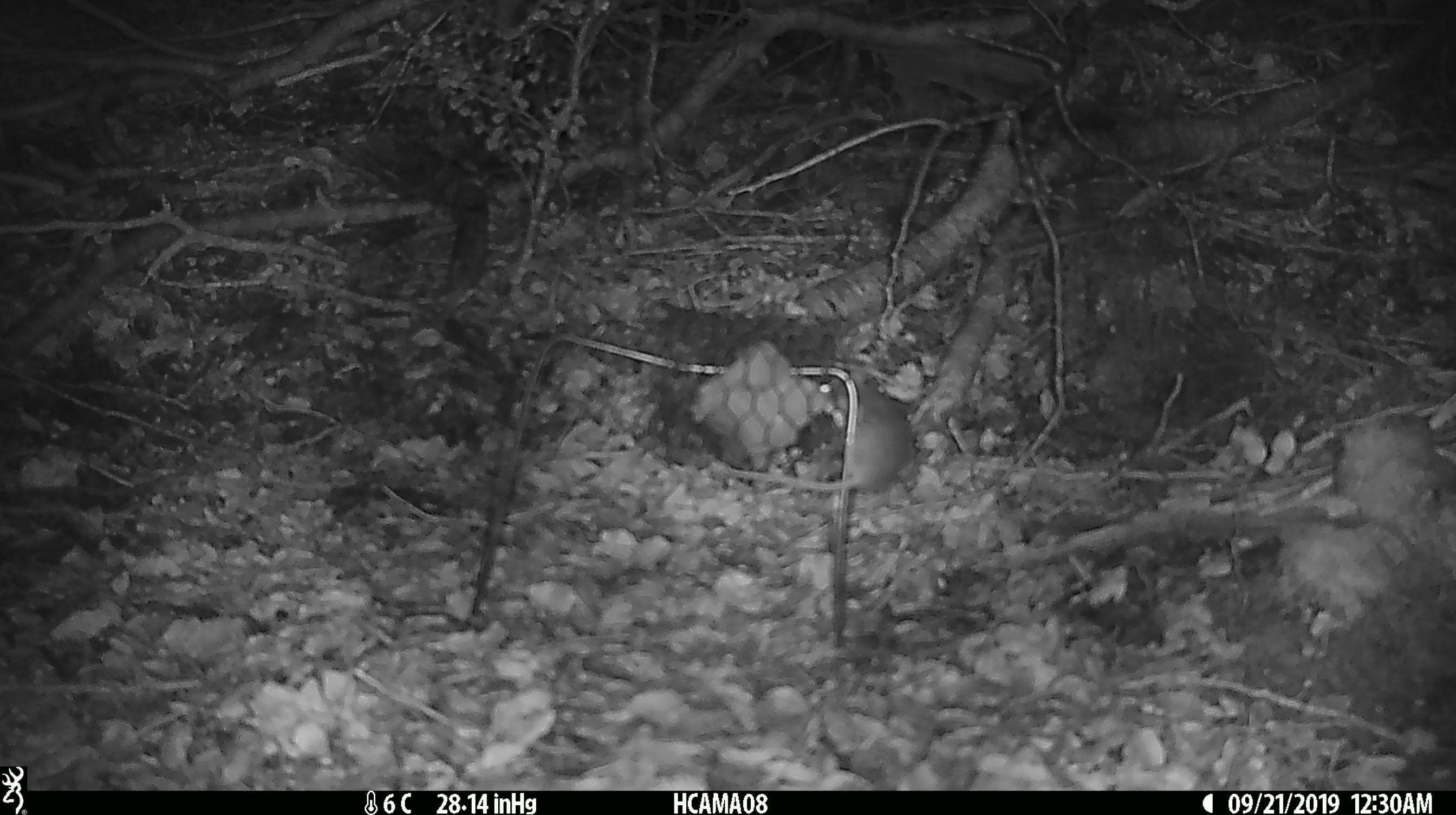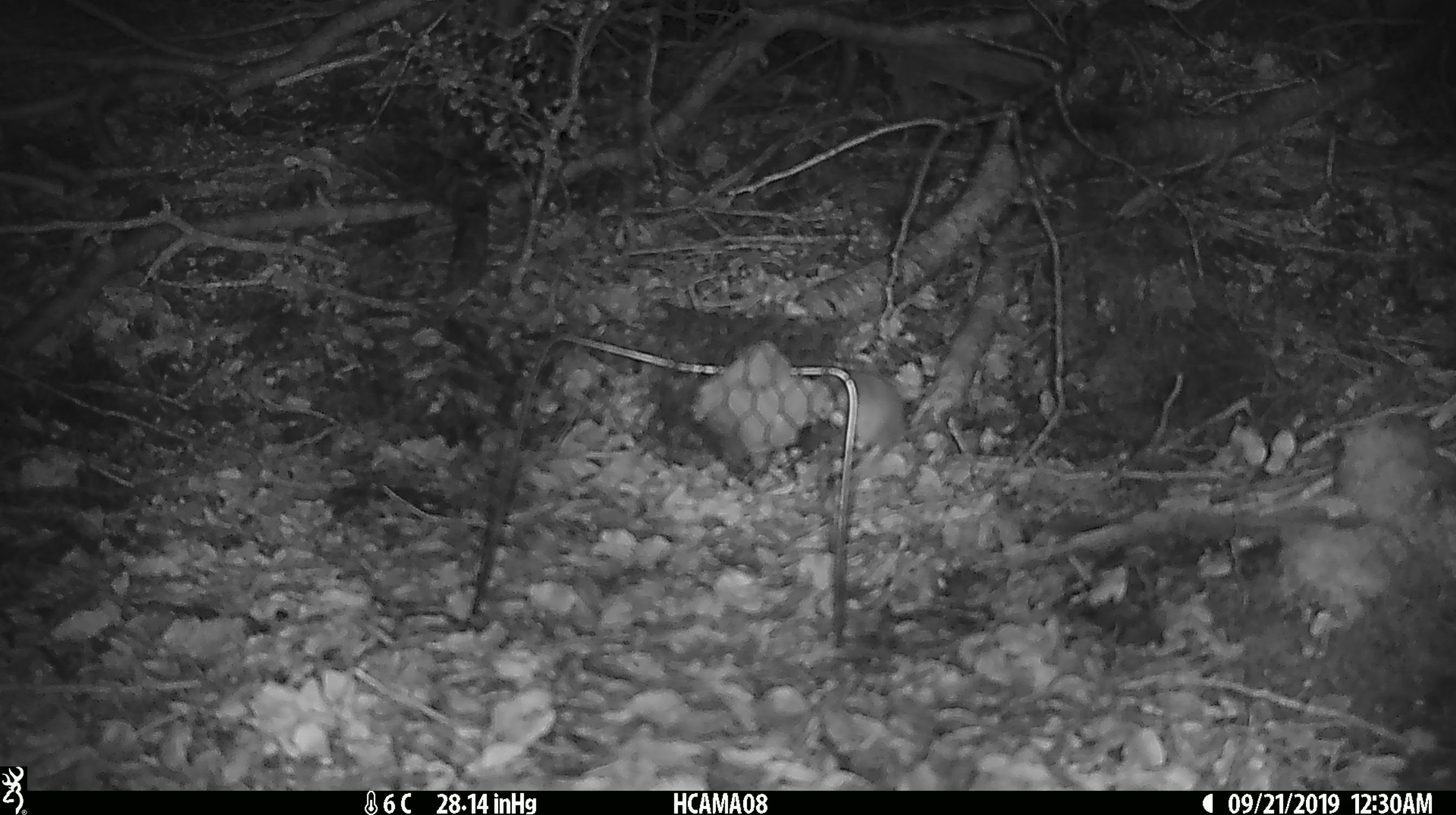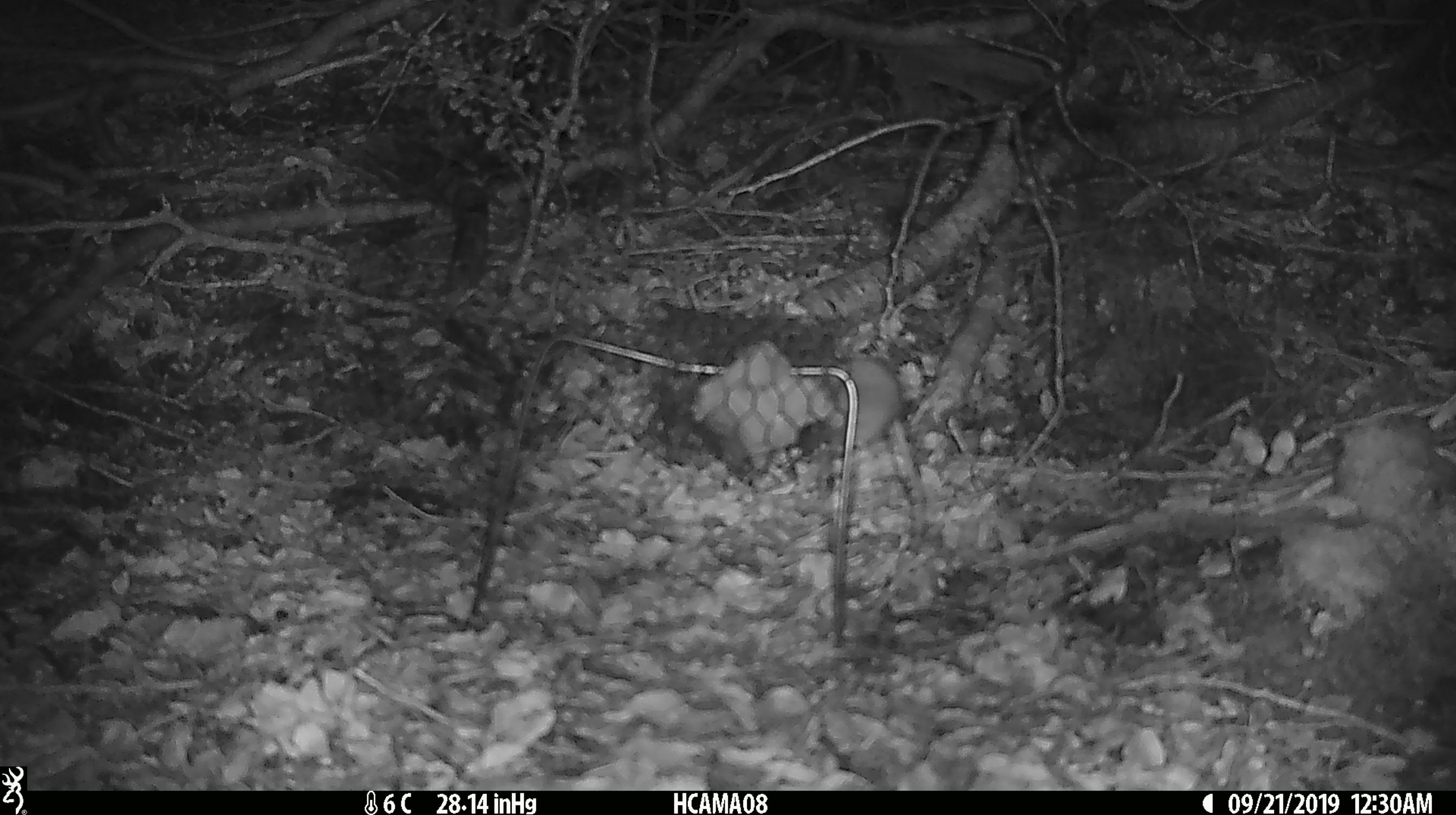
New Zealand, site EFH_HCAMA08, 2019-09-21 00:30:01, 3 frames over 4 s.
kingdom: Animalia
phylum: Chordata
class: Mammalia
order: Rodentia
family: Muridae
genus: Mus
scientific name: Mus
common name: mouse